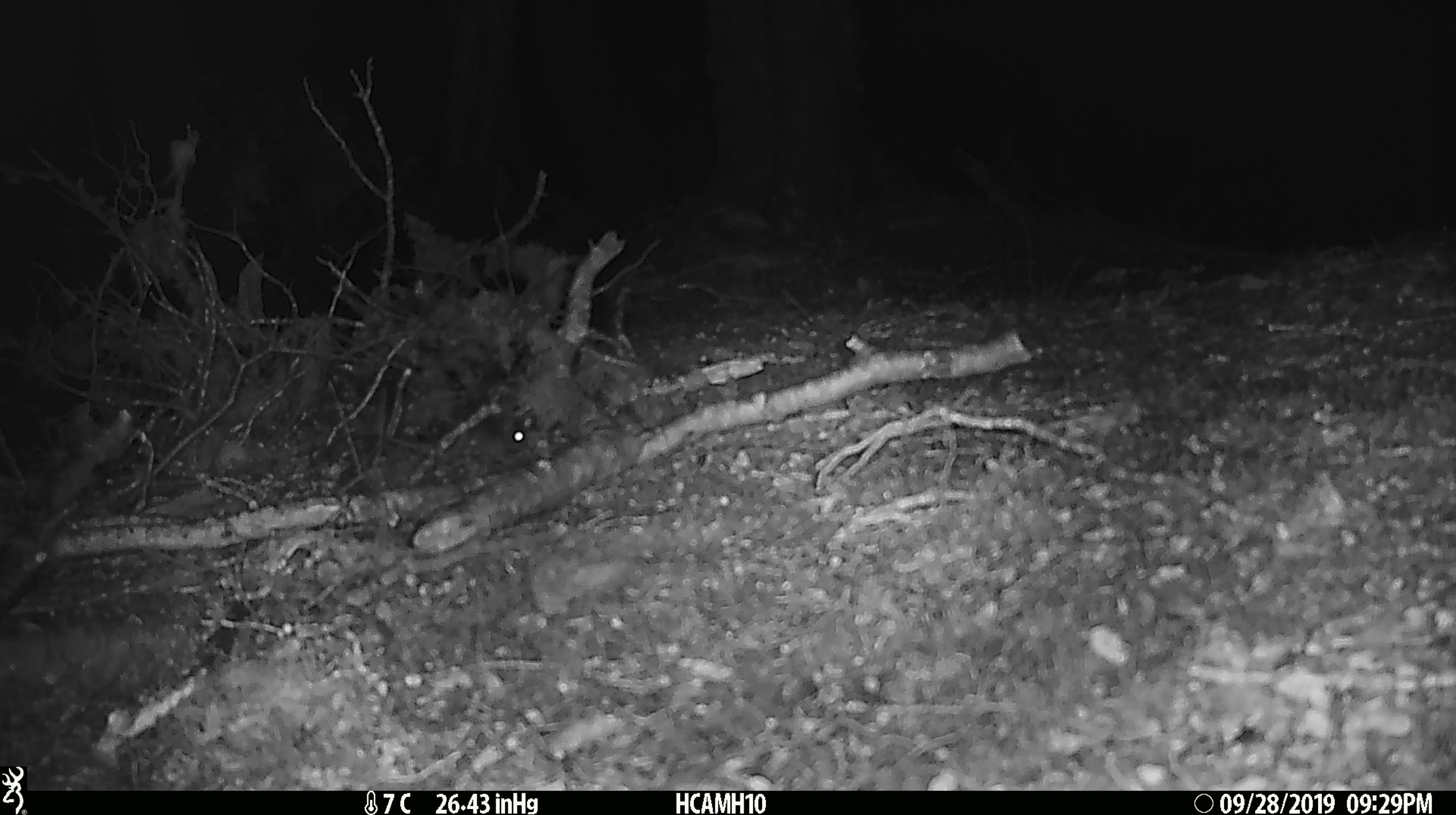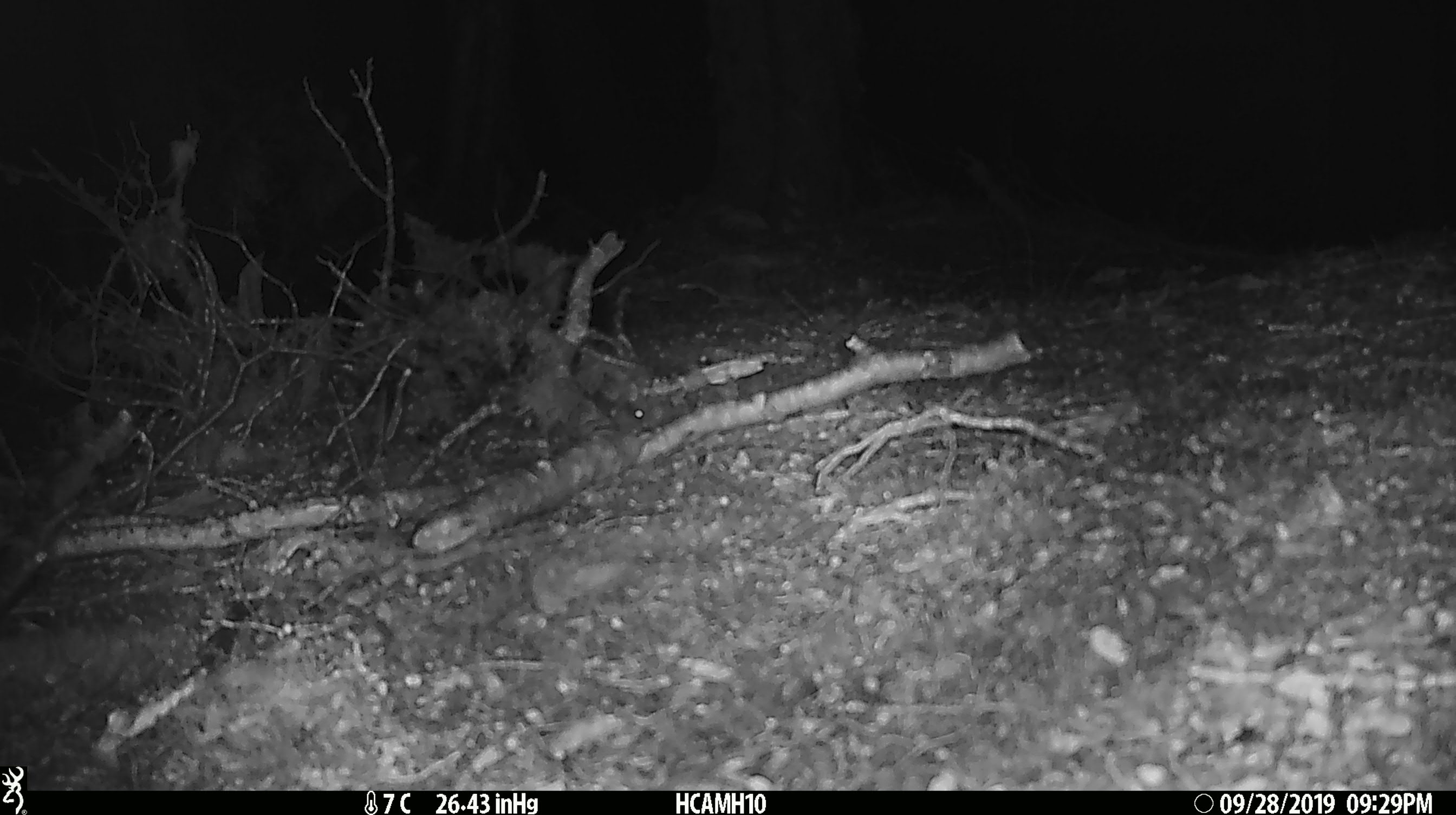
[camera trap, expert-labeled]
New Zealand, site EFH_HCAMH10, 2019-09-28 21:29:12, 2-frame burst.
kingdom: Animalia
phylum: Chordata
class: Mammalia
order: Rodentia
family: Muridae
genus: Mus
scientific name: Mus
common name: mouse